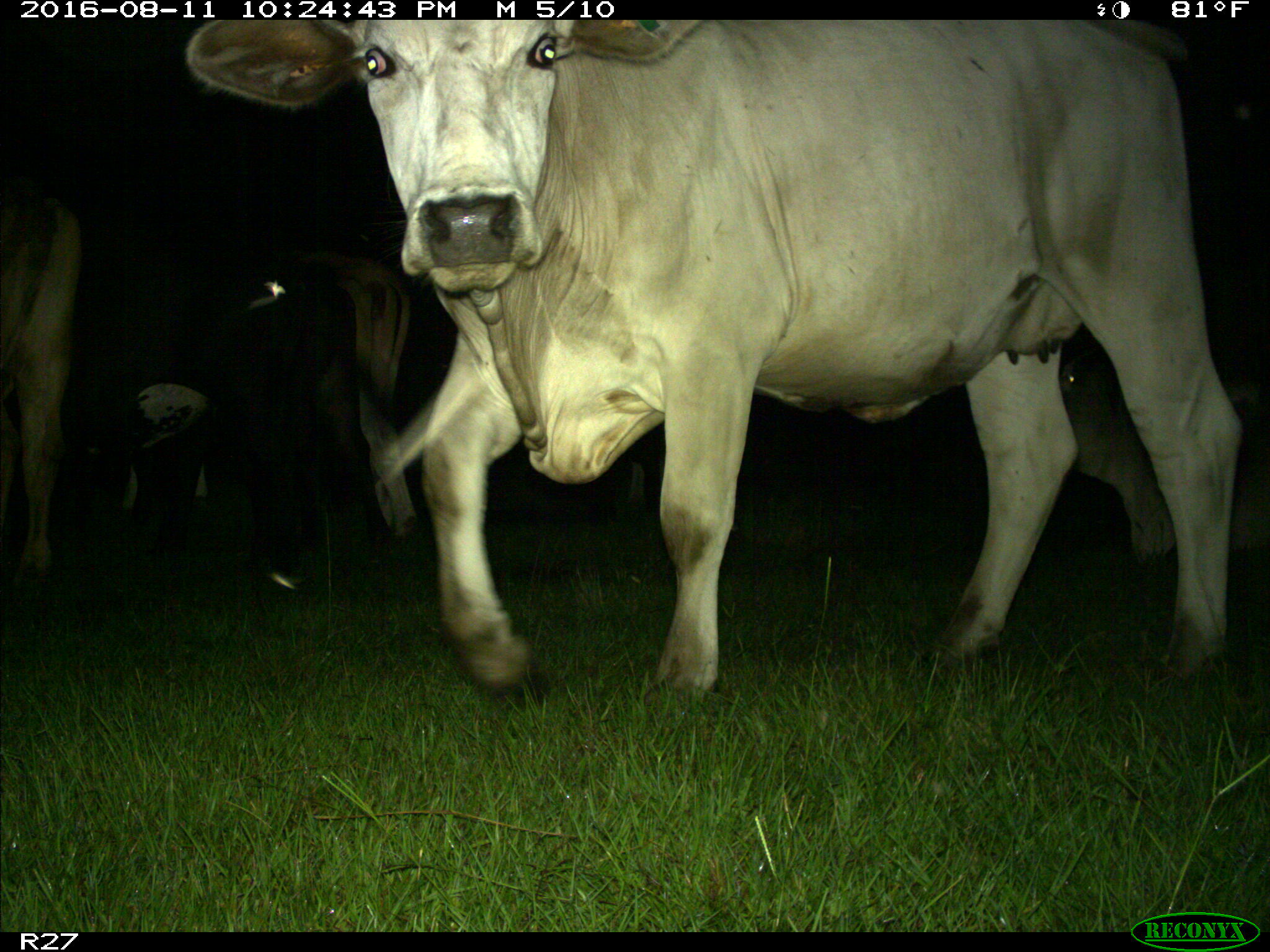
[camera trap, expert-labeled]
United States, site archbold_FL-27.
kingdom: Animalia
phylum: Chordata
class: Mammalia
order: Artiodactyla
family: Bovidae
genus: Bos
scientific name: Bos taurus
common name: domestic cow